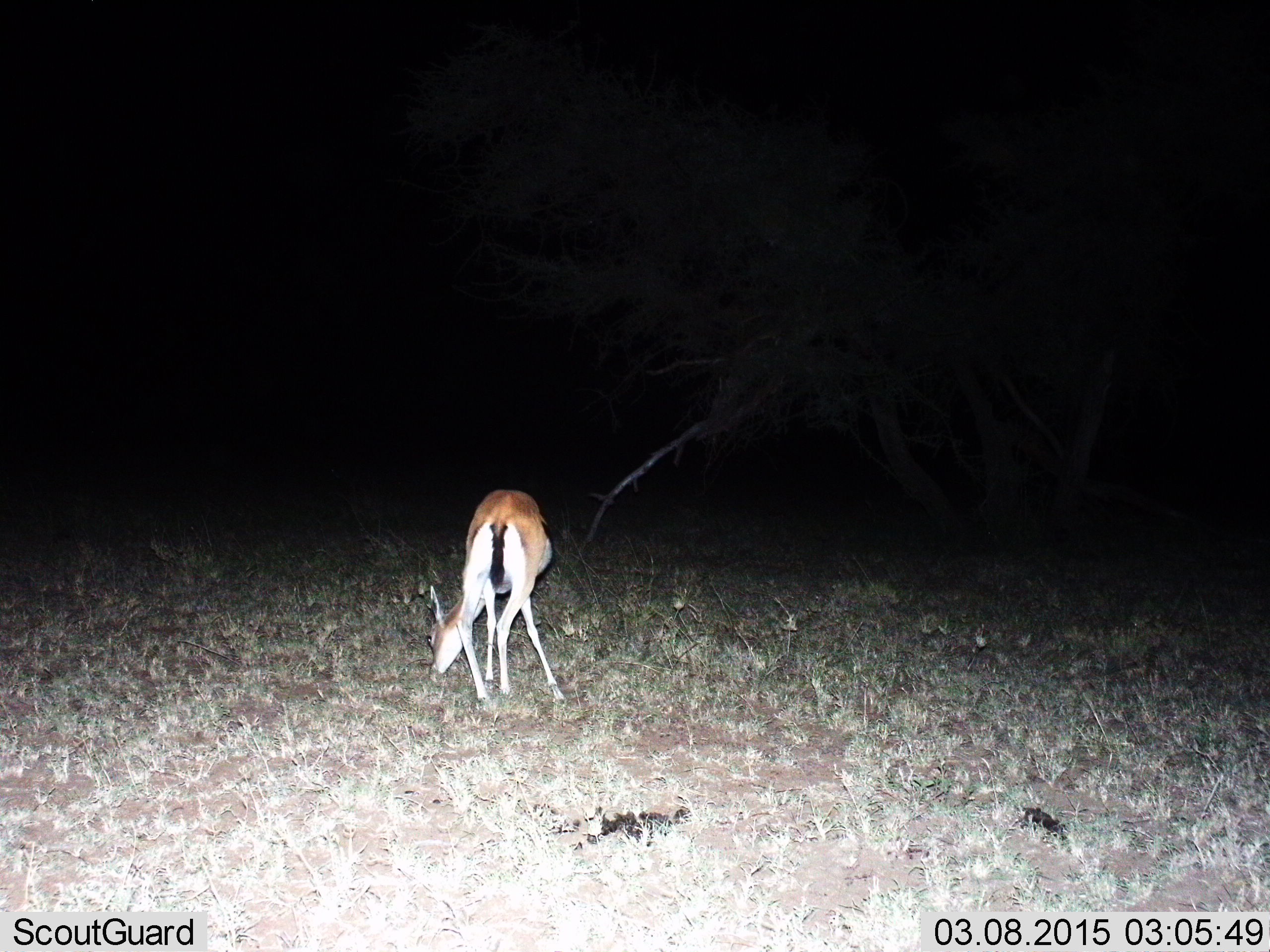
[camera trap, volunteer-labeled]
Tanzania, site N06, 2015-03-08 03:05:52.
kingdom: Animalia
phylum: Chordata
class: Mammalia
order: Artiodactyla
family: Bovidae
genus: Eudorcas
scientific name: Eudorcas thomsonii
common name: thomson's gazelle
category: gazellethomsons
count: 1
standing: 30%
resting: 0%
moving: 0%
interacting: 0%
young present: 0%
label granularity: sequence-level